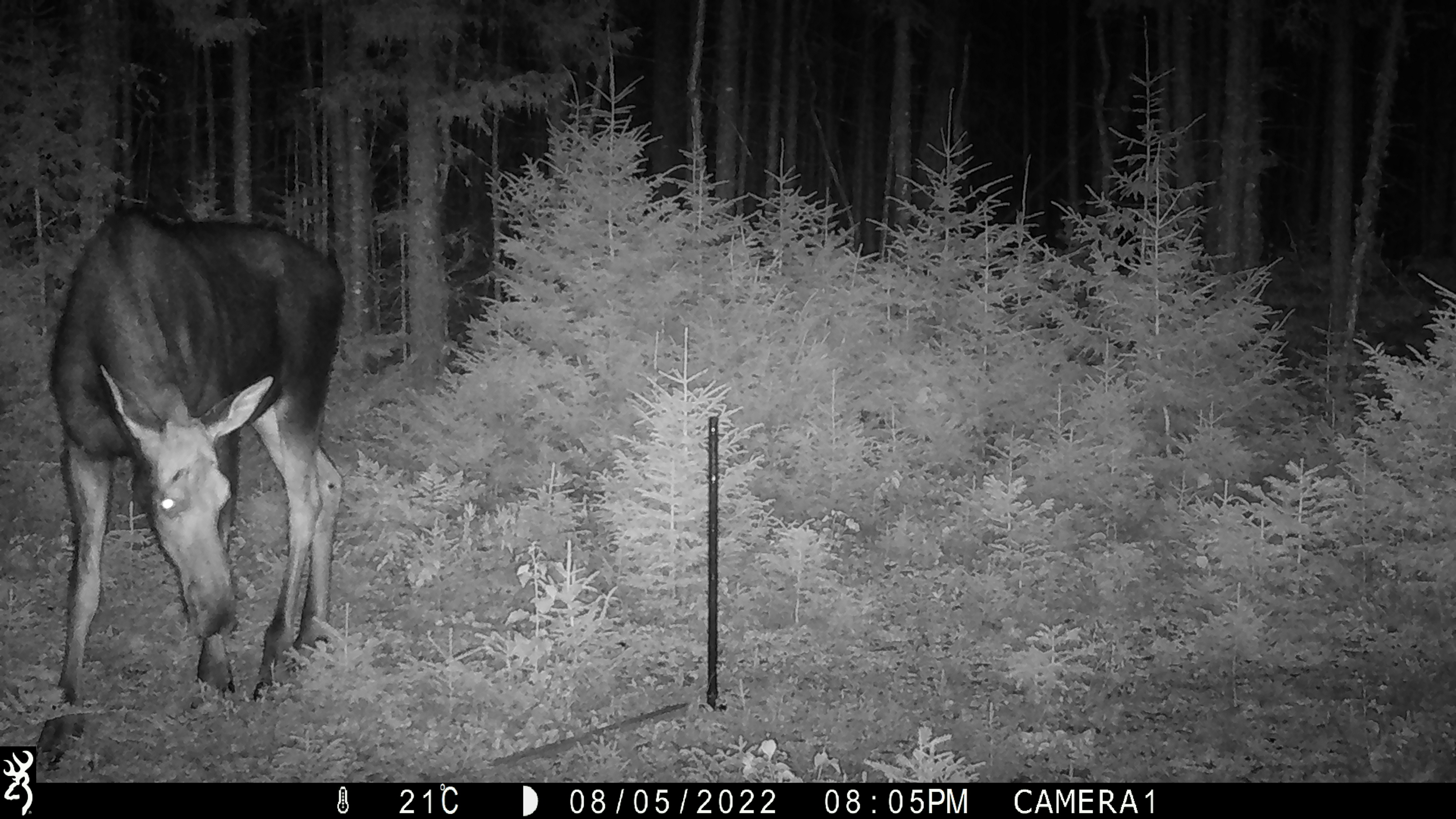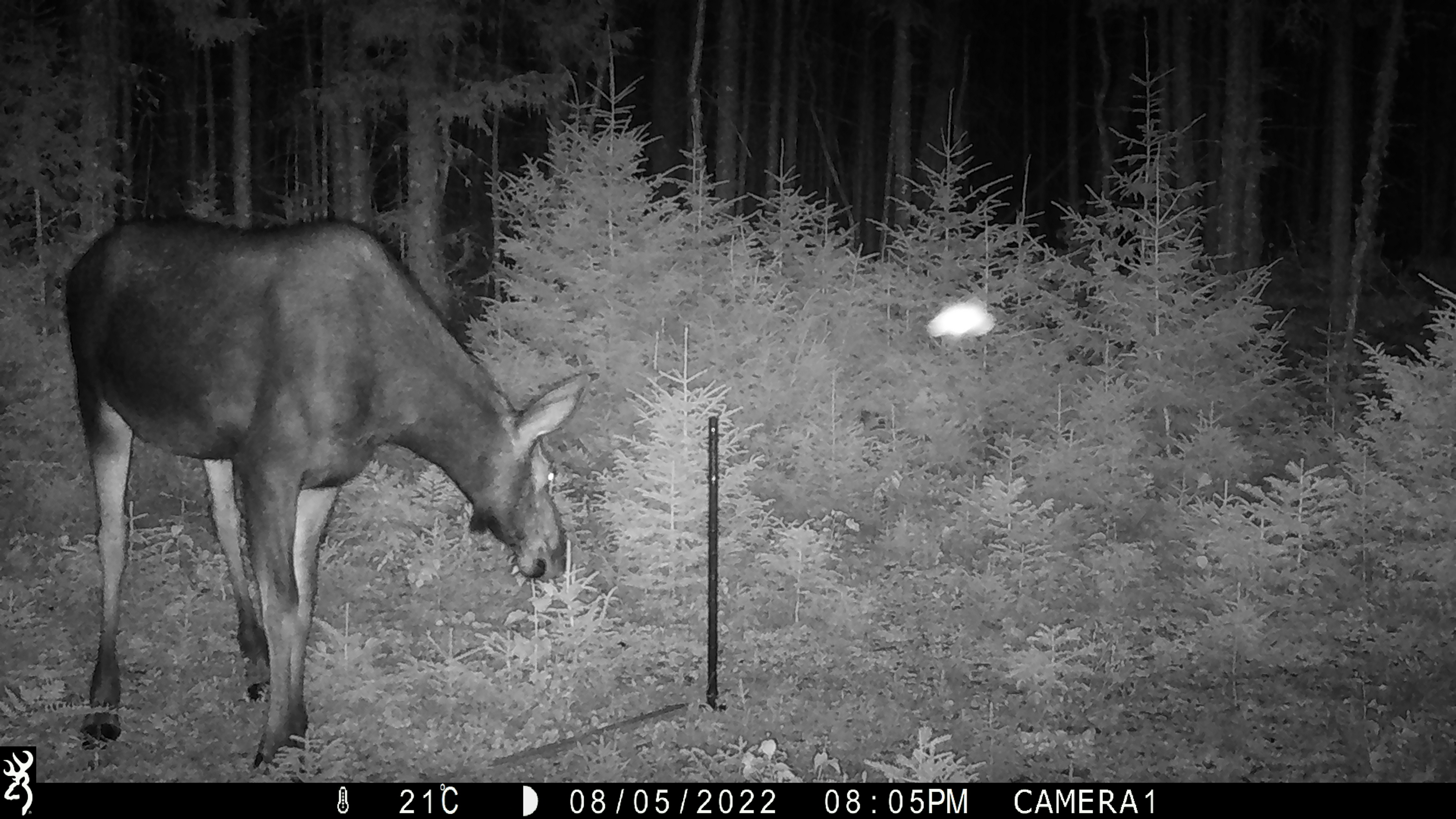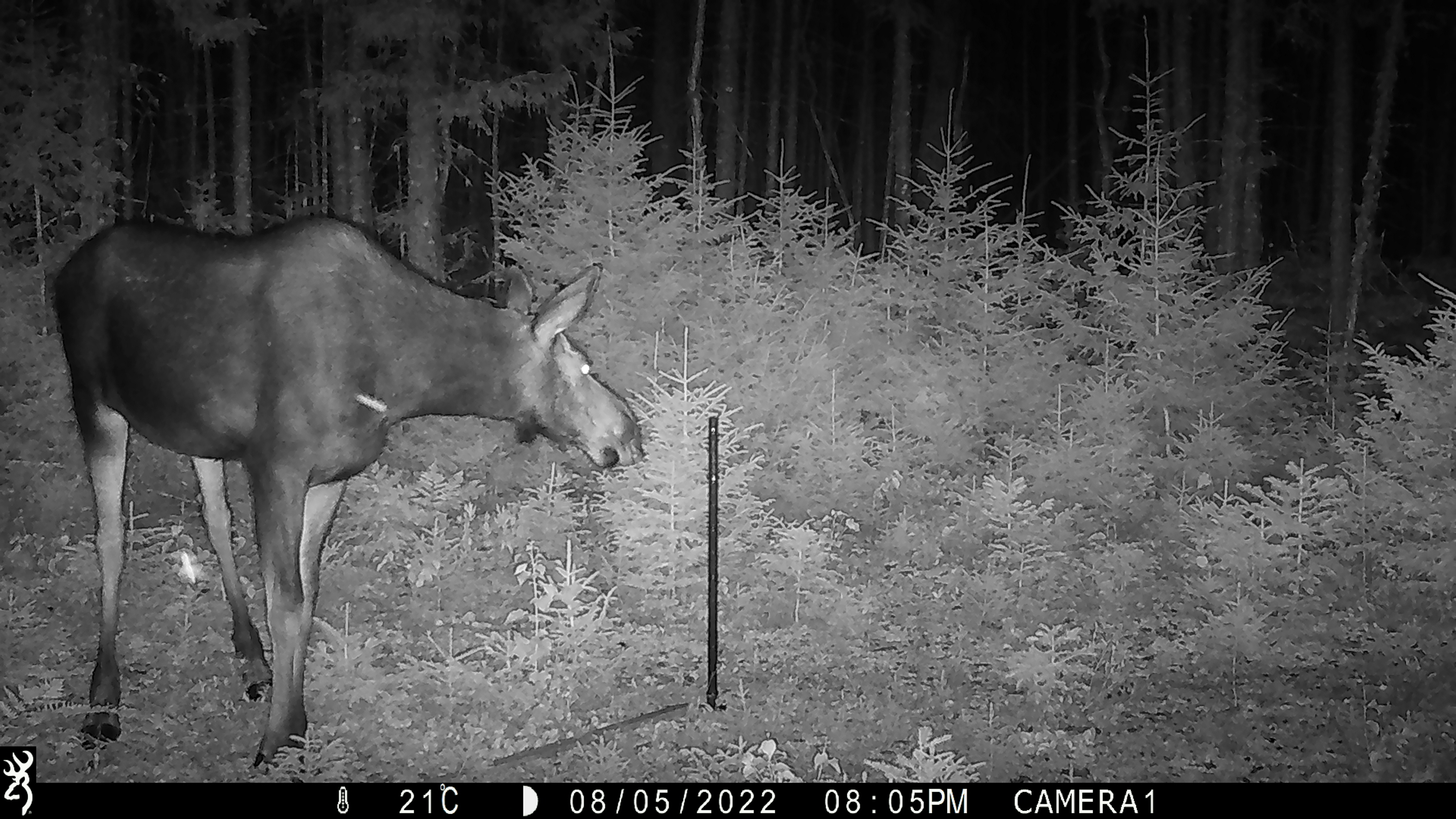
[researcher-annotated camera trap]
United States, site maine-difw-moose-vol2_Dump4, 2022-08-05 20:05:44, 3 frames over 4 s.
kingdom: Animalia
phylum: Chordata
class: Mammalia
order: Artiodactyla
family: Cervidae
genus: Alces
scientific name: Alces alces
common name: moose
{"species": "moose (Alces alces)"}